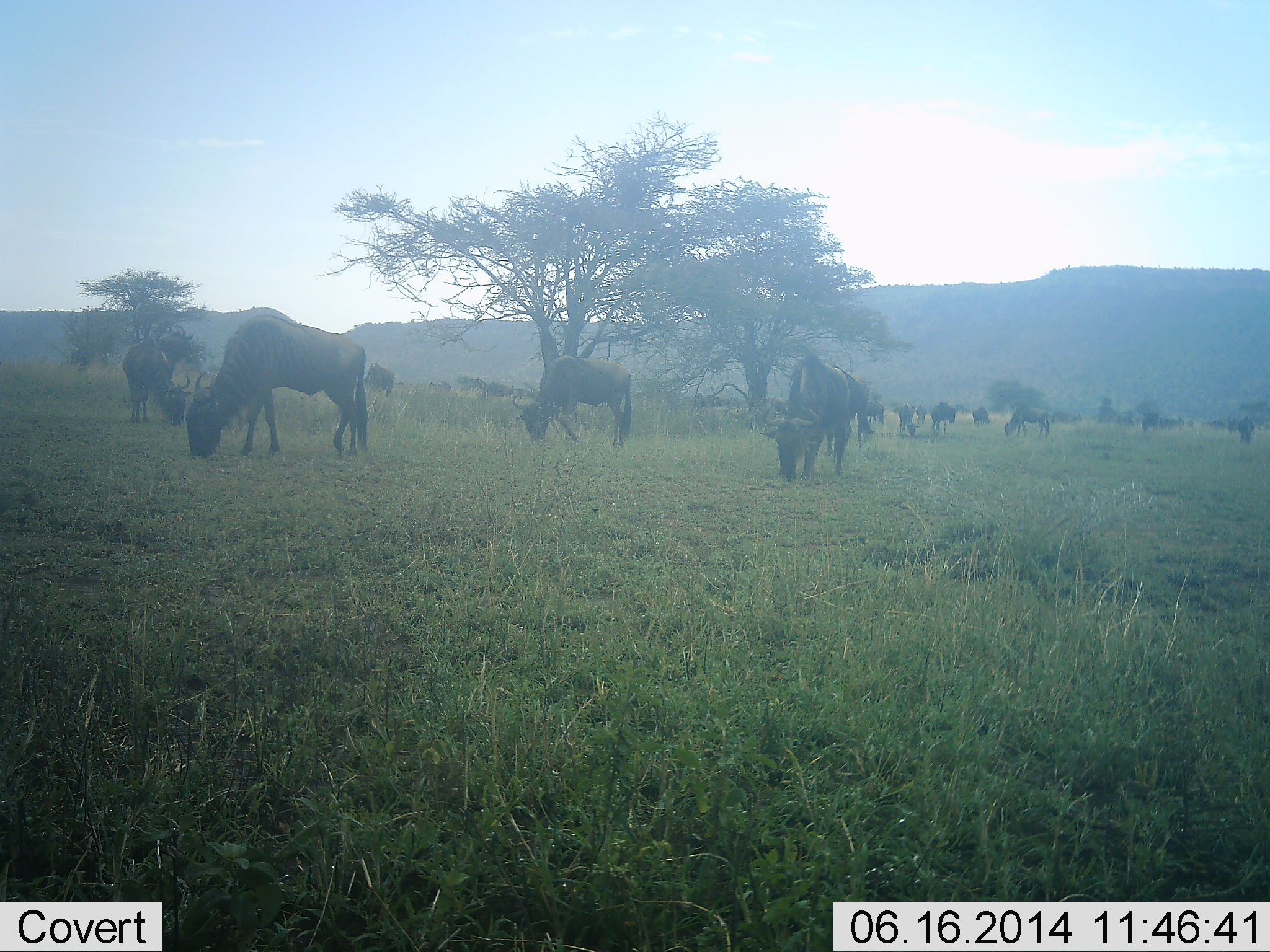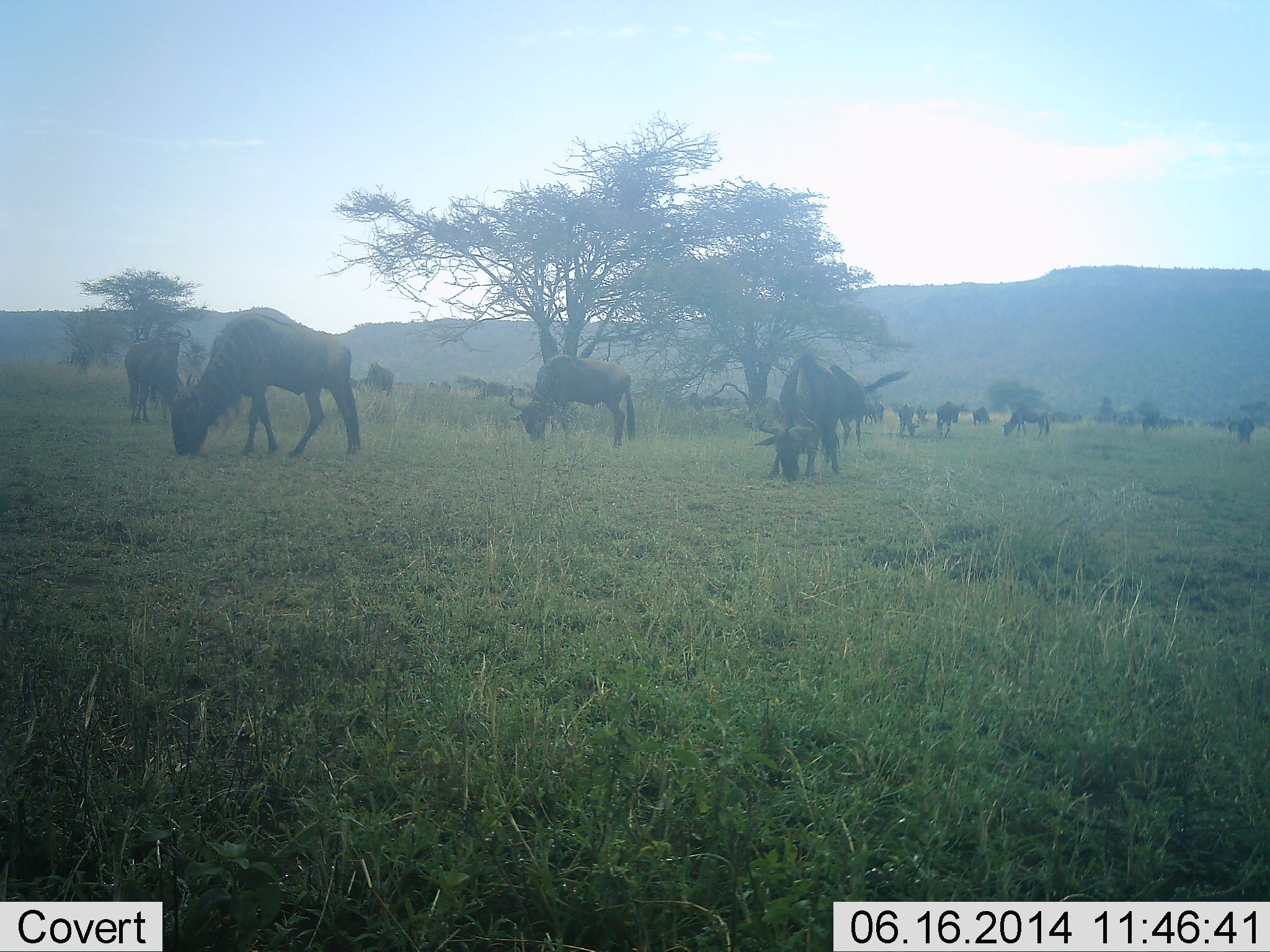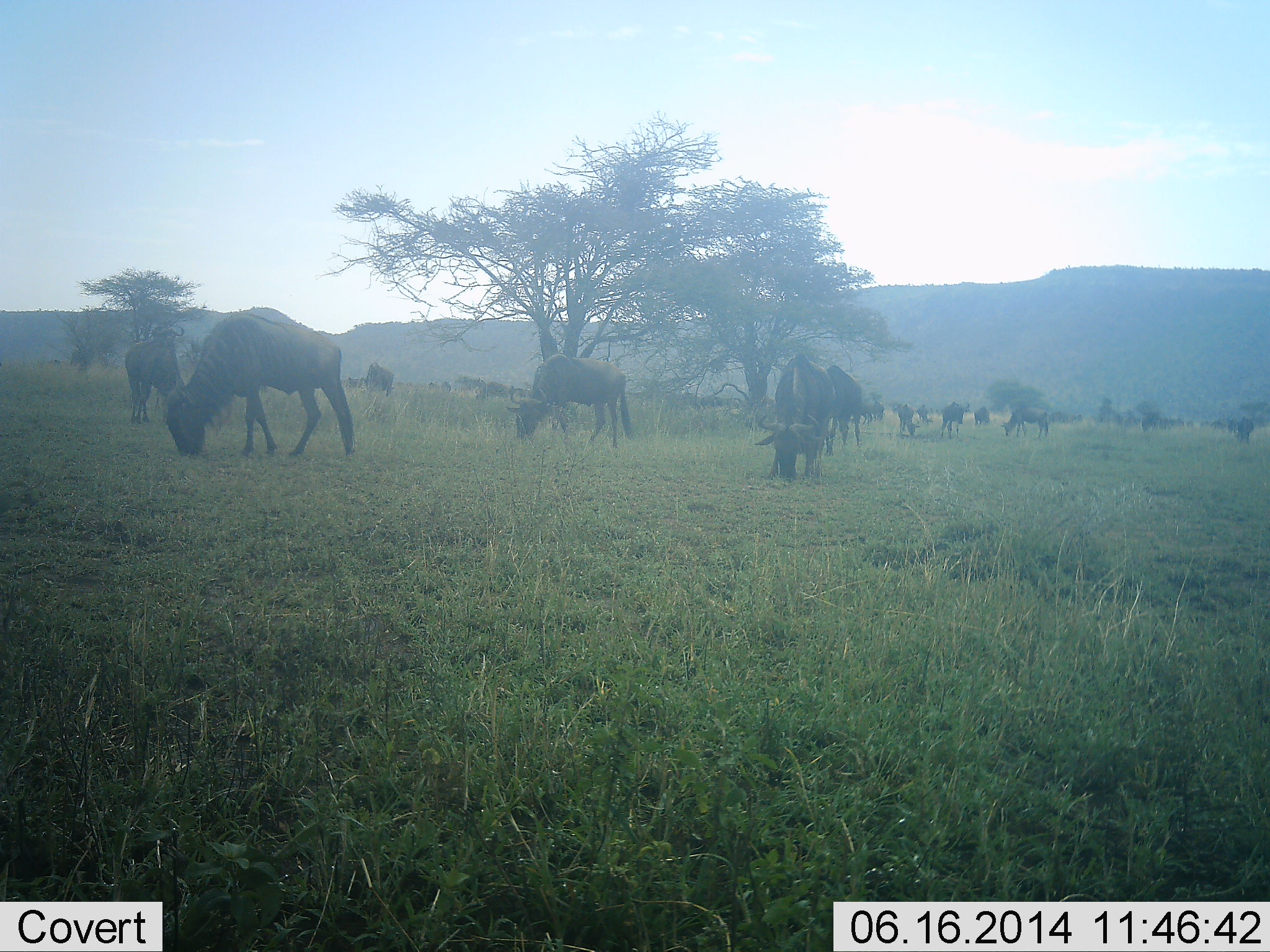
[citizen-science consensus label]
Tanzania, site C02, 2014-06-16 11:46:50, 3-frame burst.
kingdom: Animalia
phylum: Chordata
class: Mammalia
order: Artiodactyla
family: Bovidae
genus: Connochaetes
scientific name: Connochaetes taurinus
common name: blue wildebeest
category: wildebeest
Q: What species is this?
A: Wildebeest (blue wildebeest) (Connochaetes taurinus).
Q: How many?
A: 11-50.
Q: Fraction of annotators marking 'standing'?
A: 50%.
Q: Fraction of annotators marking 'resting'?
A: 0%.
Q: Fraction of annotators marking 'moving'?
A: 20%.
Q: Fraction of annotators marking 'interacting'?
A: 0%.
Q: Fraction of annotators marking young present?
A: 0%.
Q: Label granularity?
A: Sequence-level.